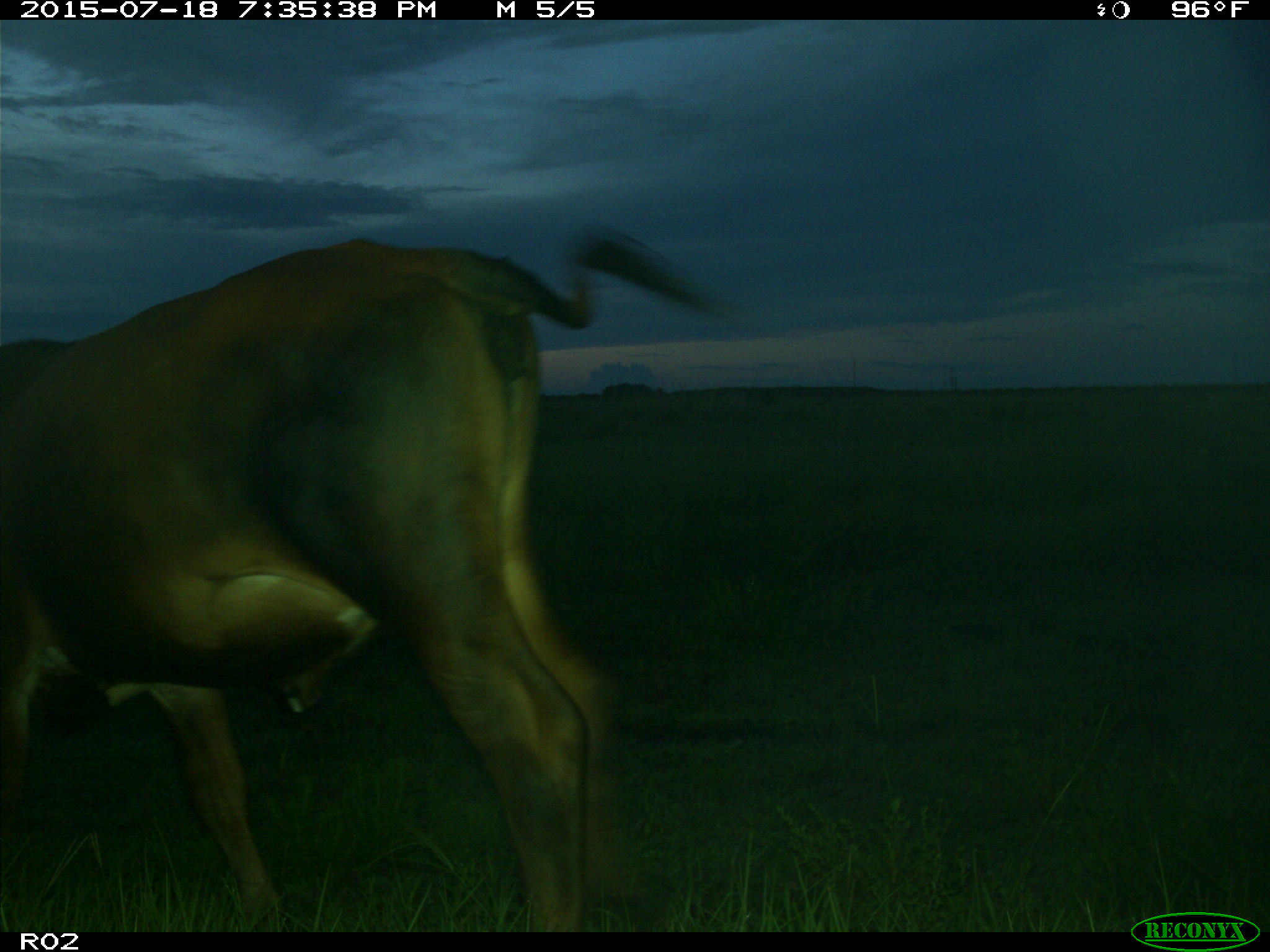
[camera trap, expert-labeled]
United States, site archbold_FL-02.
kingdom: Animalia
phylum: Chordata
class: Mammalia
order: Artiodactyla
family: Bovidae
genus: Bos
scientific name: Bos taurus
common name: domestic cow